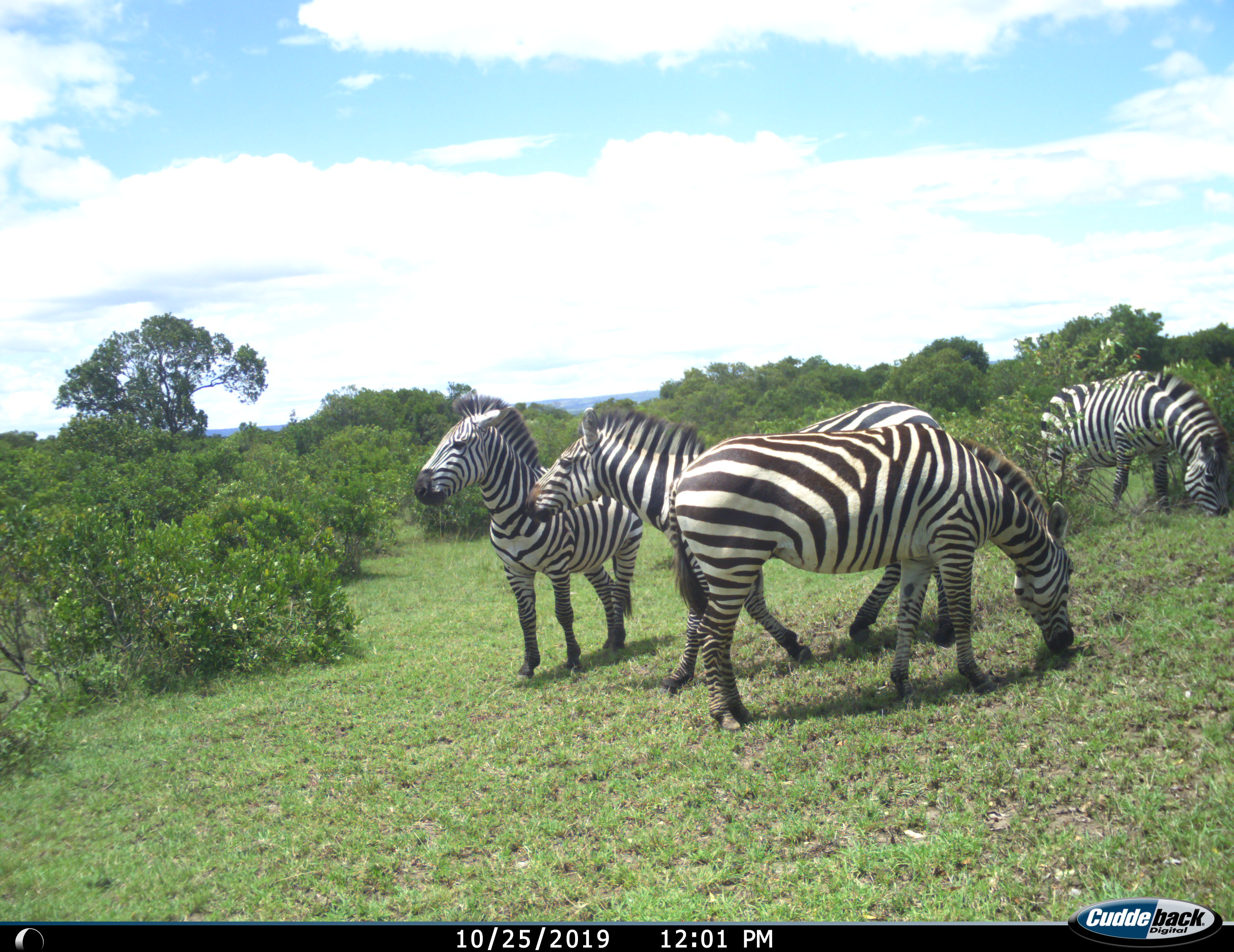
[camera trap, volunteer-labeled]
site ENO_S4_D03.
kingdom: Animalia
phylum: Chordata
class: Mammalia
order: Perissodactyla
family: Equidae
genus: Equus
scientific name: Equus quagga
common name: plains zebra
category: zebraplains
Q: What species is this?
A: Zebraplains (plains zebra) (Equus quagga).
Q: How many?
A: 4.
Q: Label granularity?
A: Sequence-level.